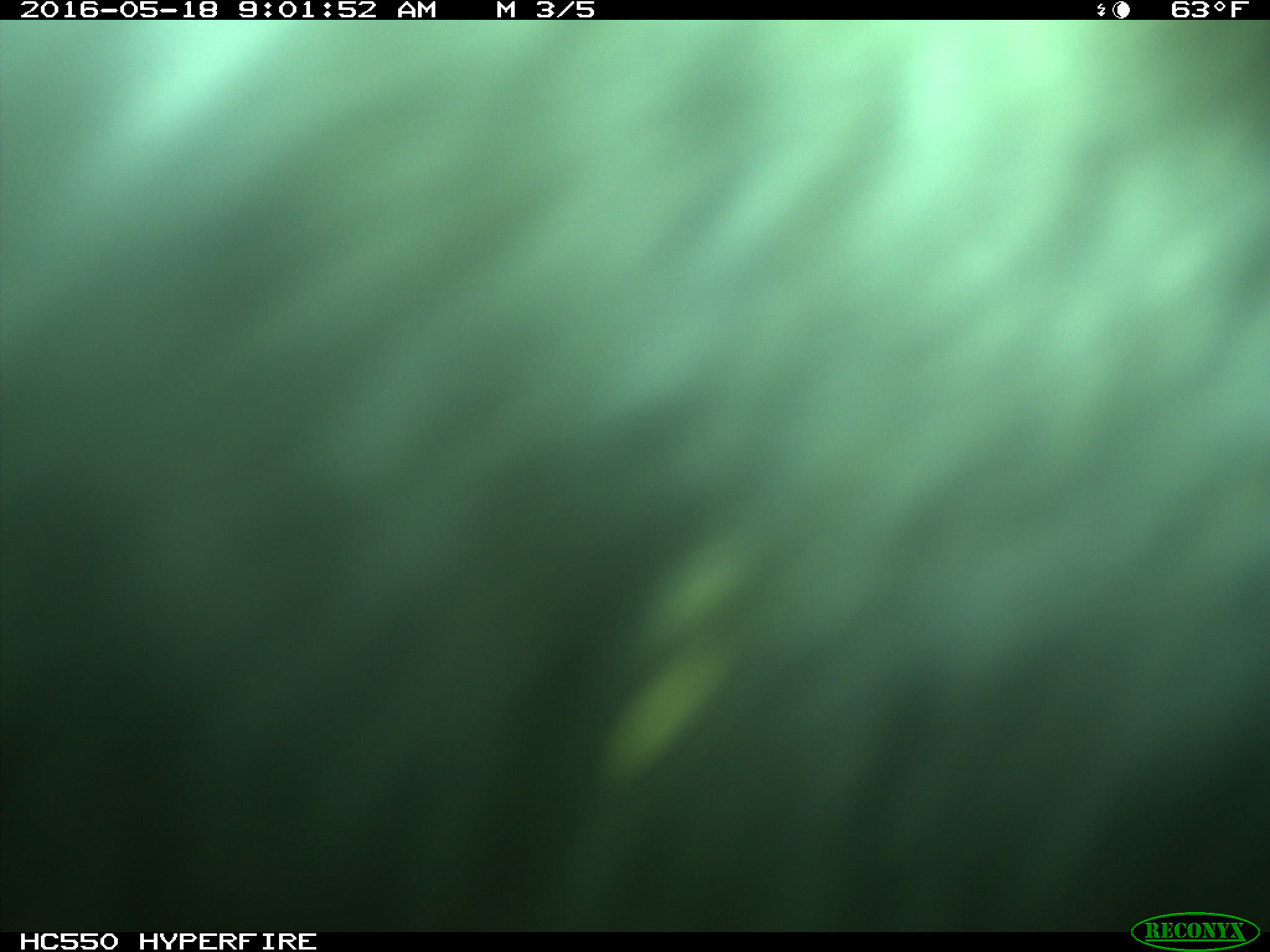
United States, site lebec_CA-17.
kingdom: Animalia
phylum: Chordata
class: Mammalia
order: Artiodactyla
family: Bovidae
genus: Bos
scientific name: Bos taurus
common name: domestic cow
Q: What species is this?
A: Bos taurus (domestic cow).